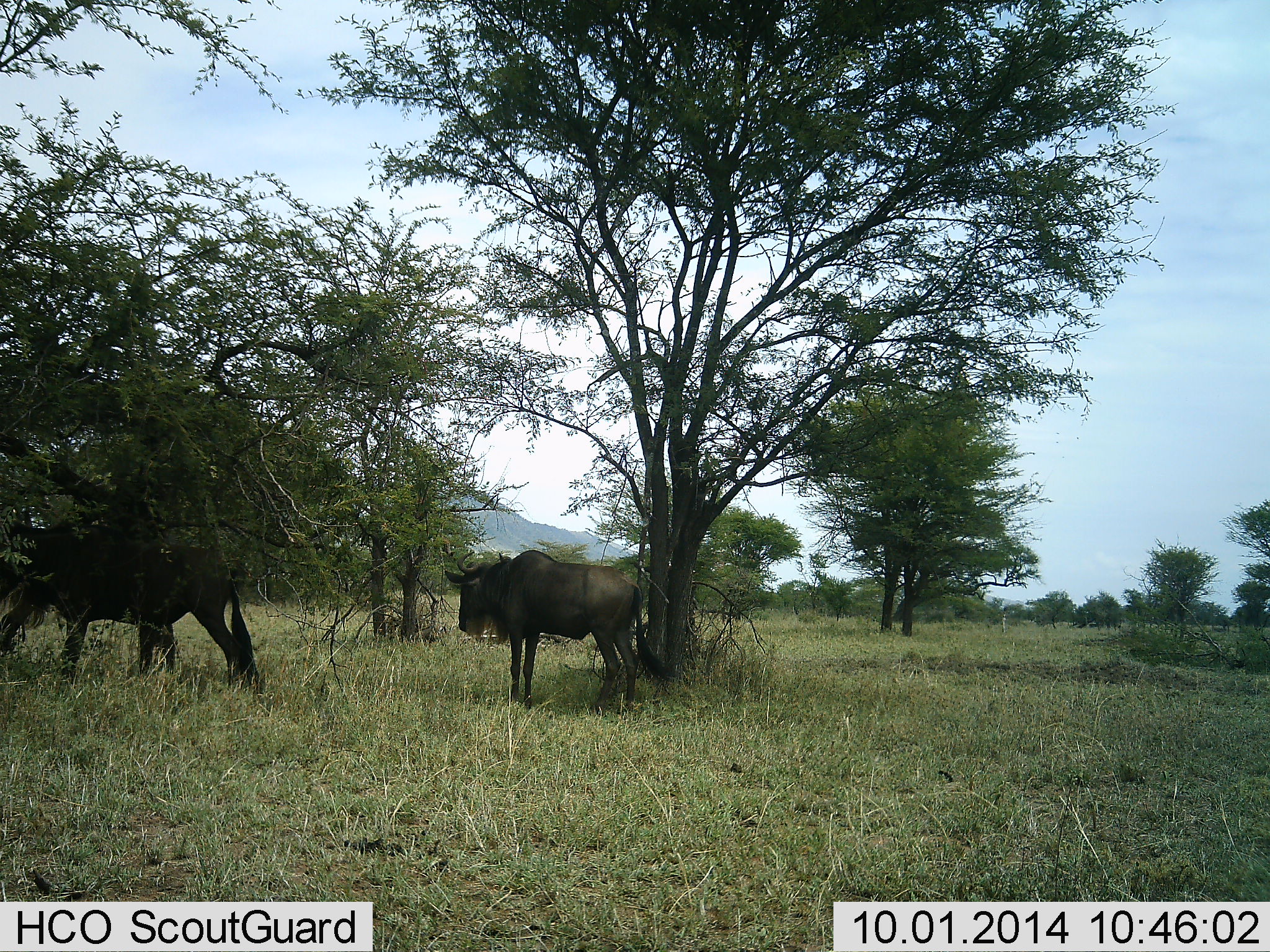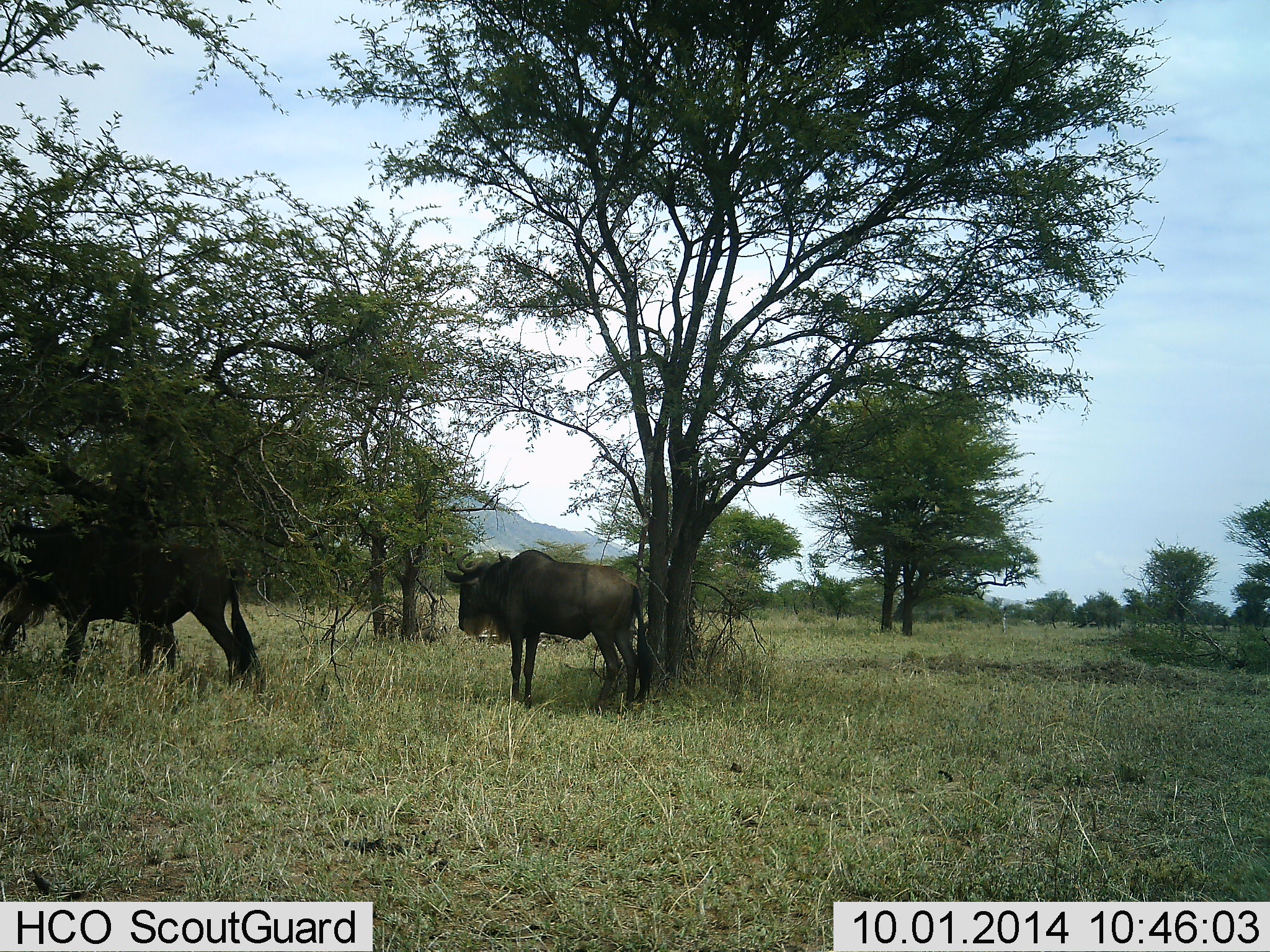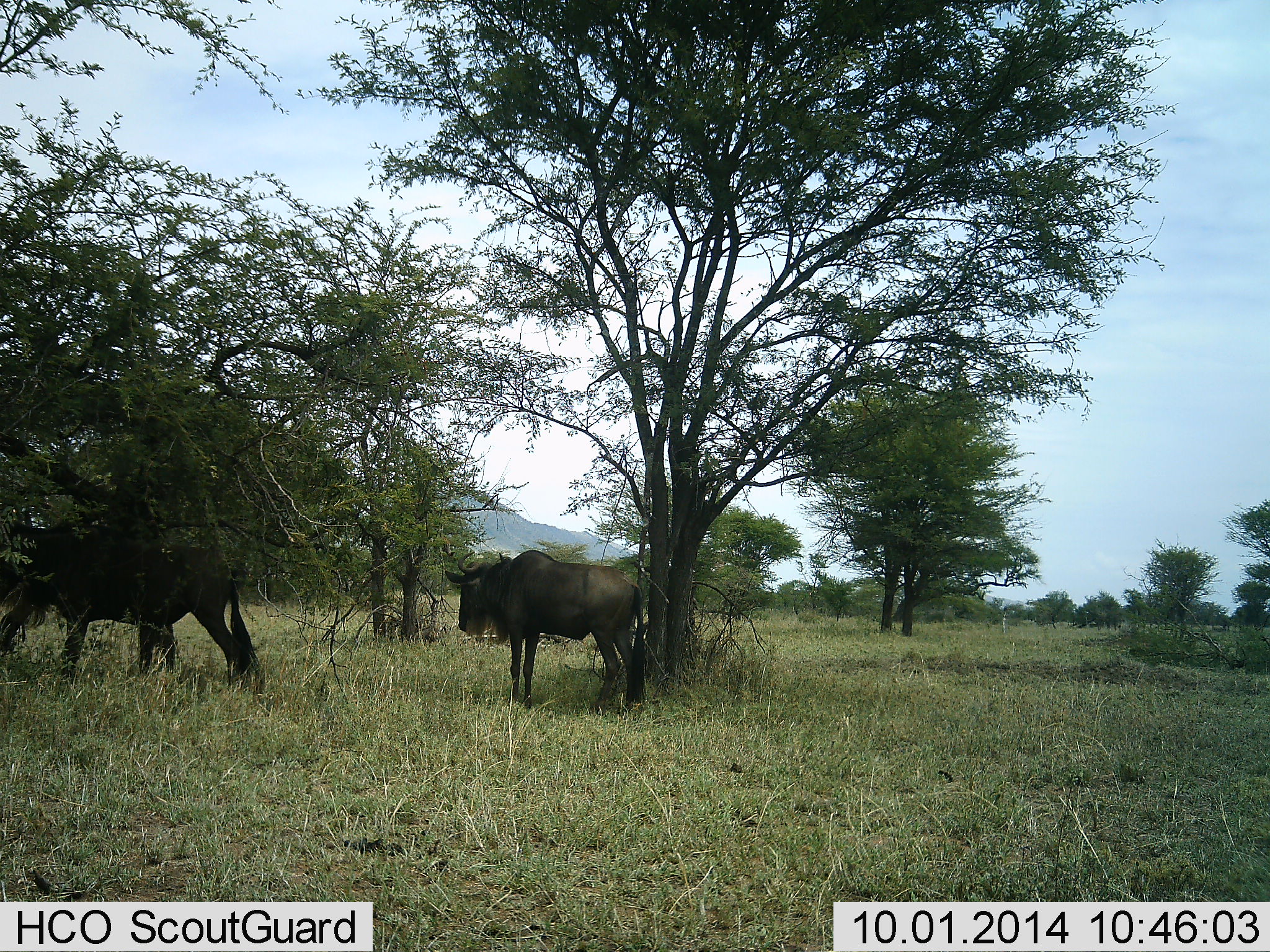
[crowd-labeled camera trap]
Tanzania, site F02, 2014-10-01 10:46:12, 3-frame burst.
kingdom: Animalia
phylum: Chordata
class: Mammalia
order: Artiodactyla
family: Bovidae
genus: Connochaetes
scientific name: Connochaetes taurinus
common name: blue wildebeest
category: wildebeest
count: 2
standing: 100%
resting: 10%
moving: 10%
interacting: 0%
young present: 0%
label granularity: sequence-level